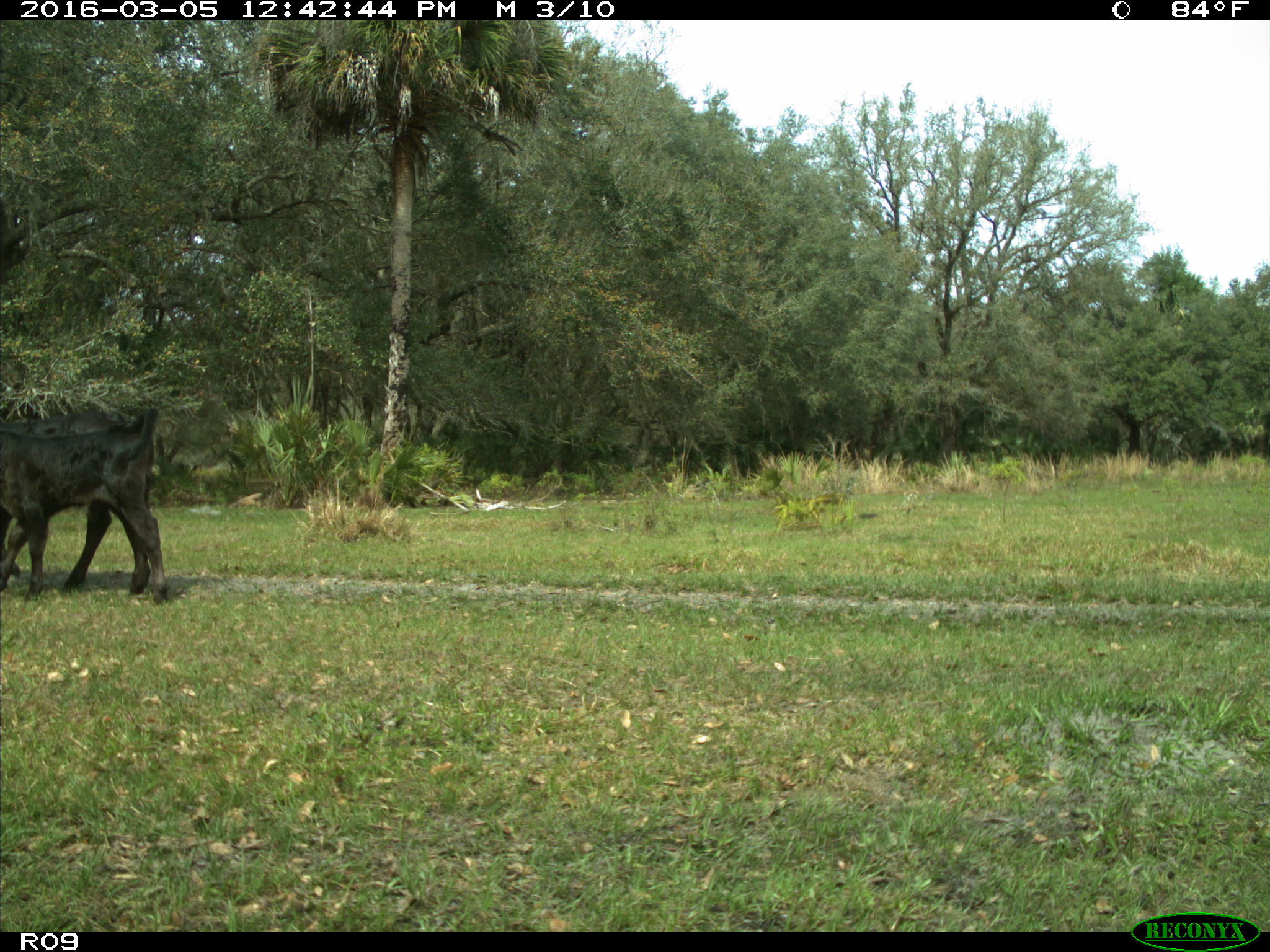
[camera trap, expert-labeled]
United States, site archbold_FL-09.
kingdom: Animalia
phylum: Chordata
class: Mammalia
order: Artiodactyla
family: Bovidae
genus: Bos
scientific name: Bos taurus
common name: domestic cow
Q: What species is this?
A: Bos taurus (domestic cow).